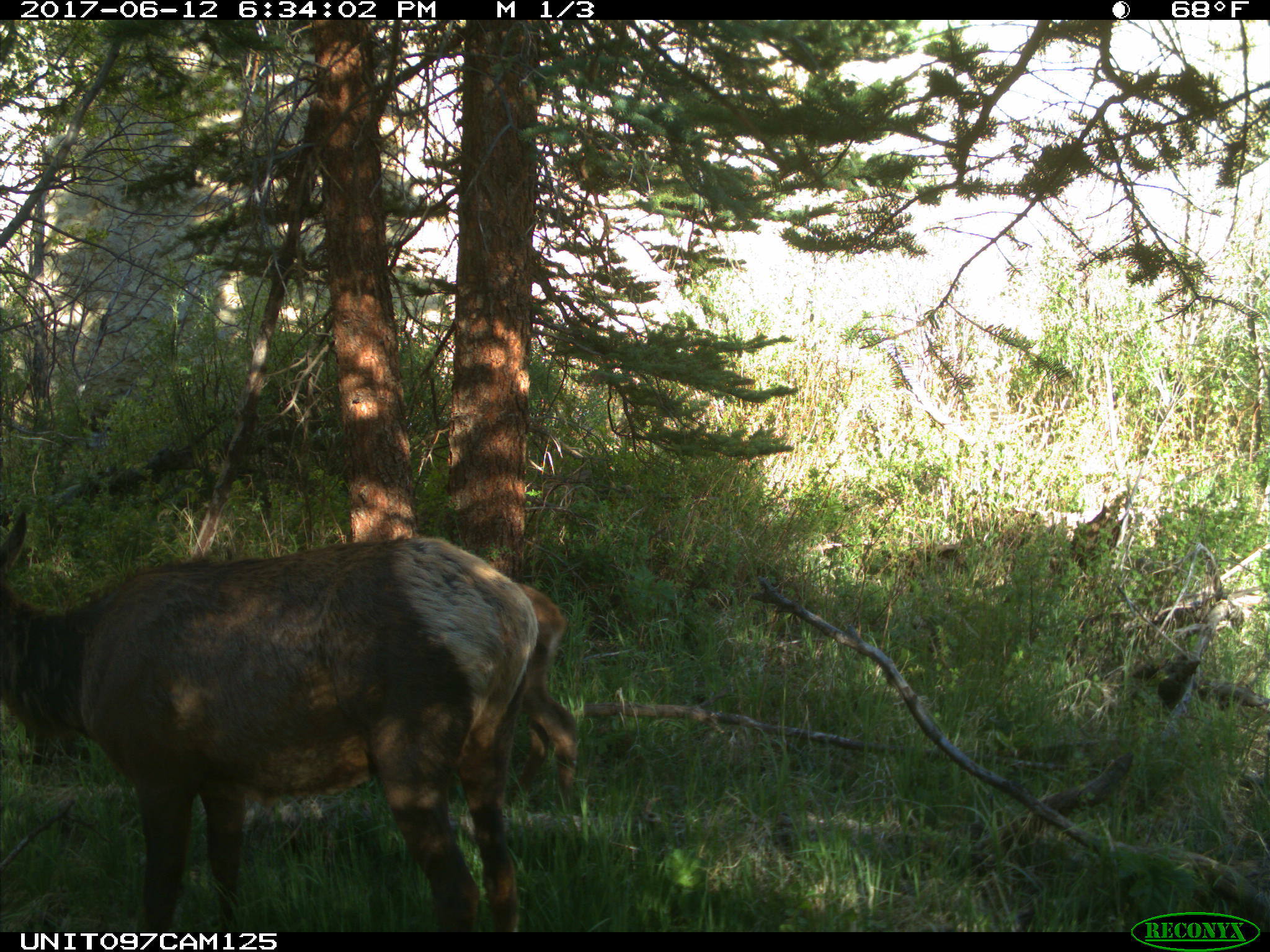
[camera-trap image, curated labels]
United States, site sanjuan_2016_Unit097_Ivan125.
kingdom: Animalia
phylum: Chordata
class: Mammalia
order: Artiodactyla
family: Cervidae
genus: Cervus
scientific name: Cervus elaphus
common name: red deer